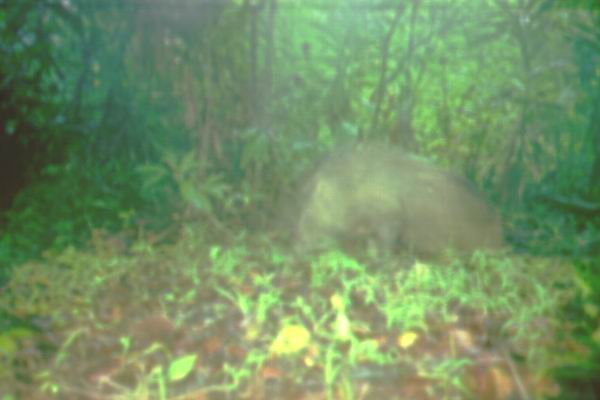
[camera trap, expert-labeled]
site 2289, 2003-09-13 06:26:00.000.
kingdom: Animalia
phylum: Chordata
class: Mammalia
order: Artiodactyla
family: Suidae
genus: Sus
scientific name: Sus scrofa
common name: wild boar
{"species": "Sus scrofa (wild boar)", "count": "1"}